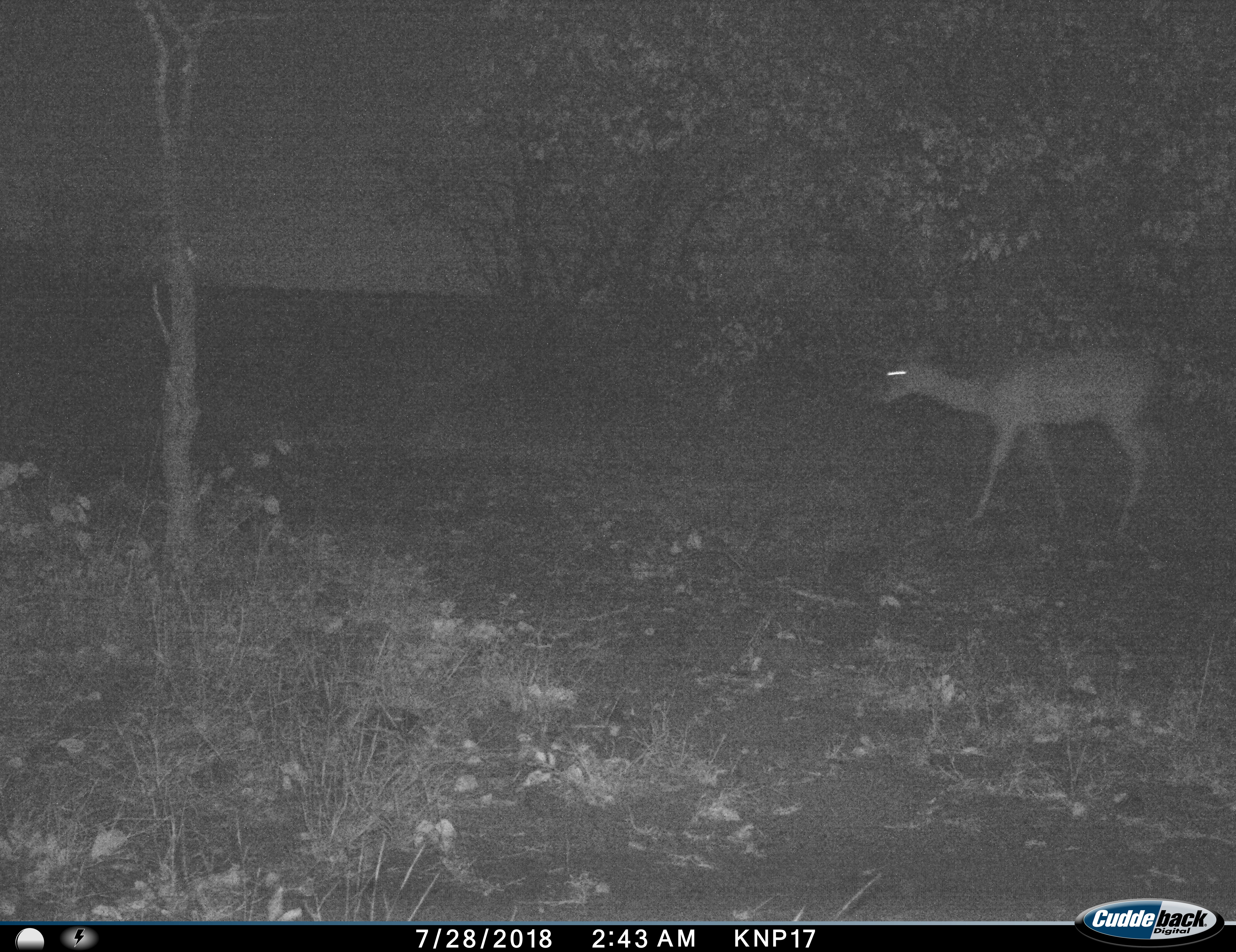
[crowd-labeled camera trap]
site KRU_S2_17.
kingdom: Animalia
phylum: Chordata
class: Mammalia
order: Artiodactyla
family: Bovidae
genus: Aepyceros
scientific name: Aepyceros melampus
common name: impala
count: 1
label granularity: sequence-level